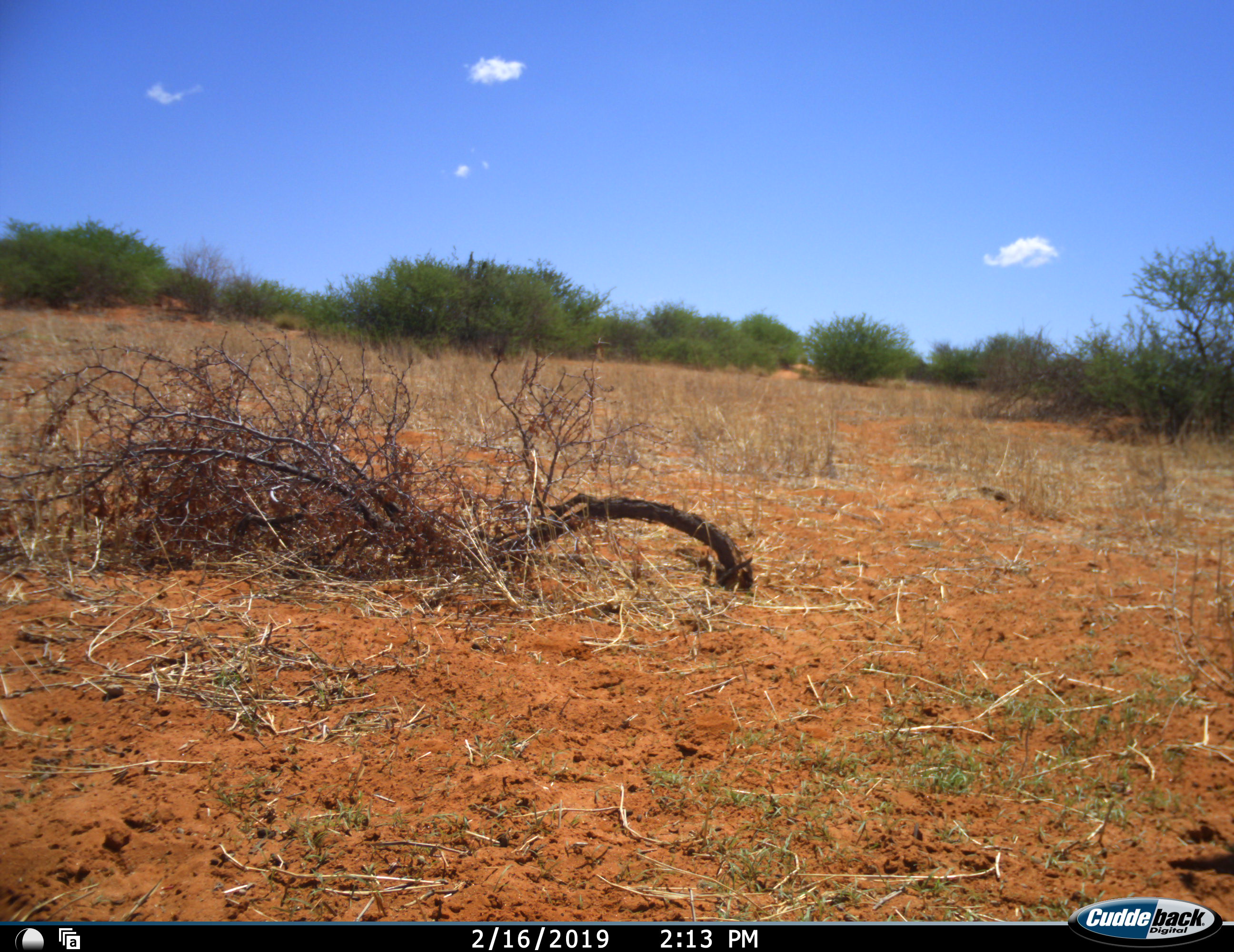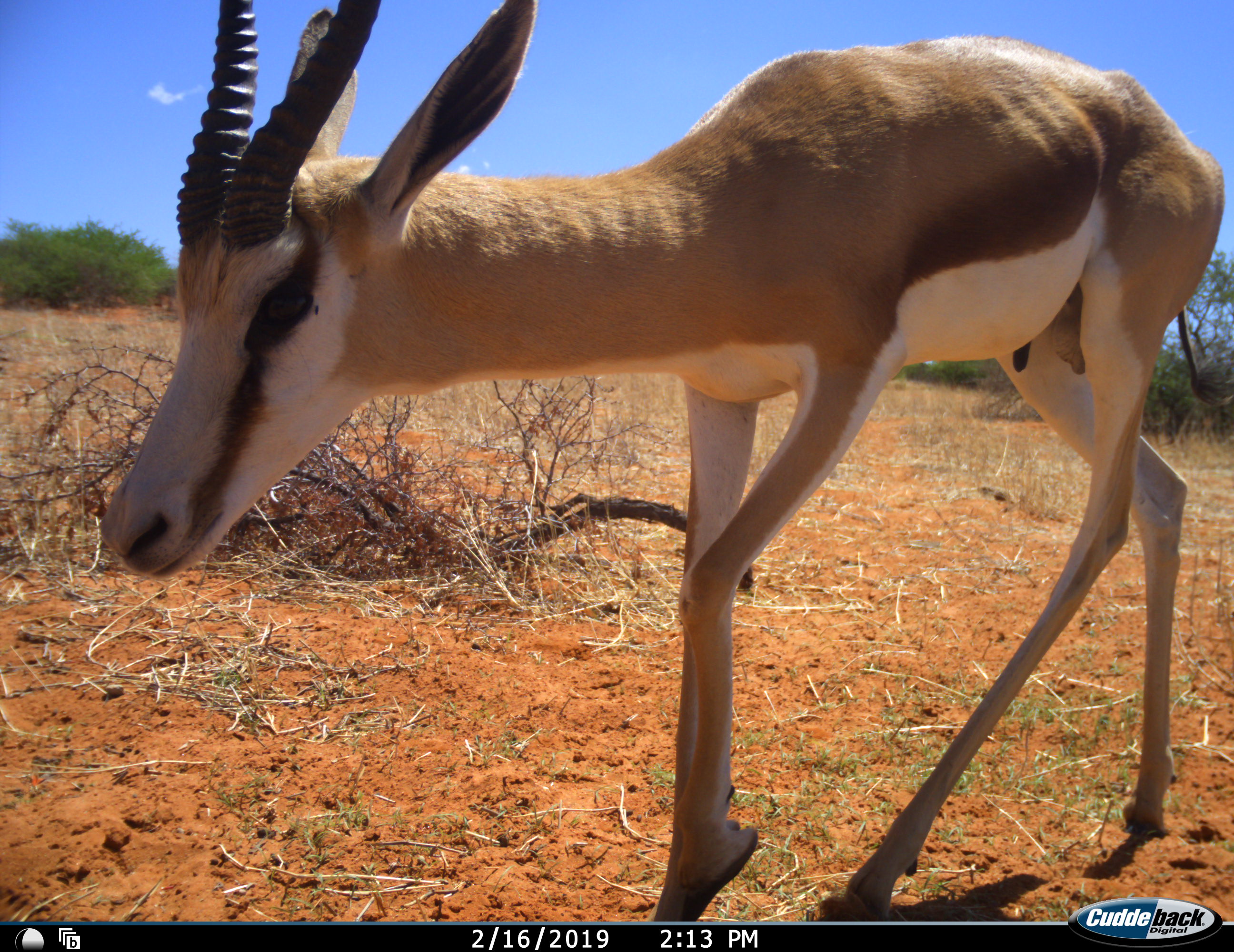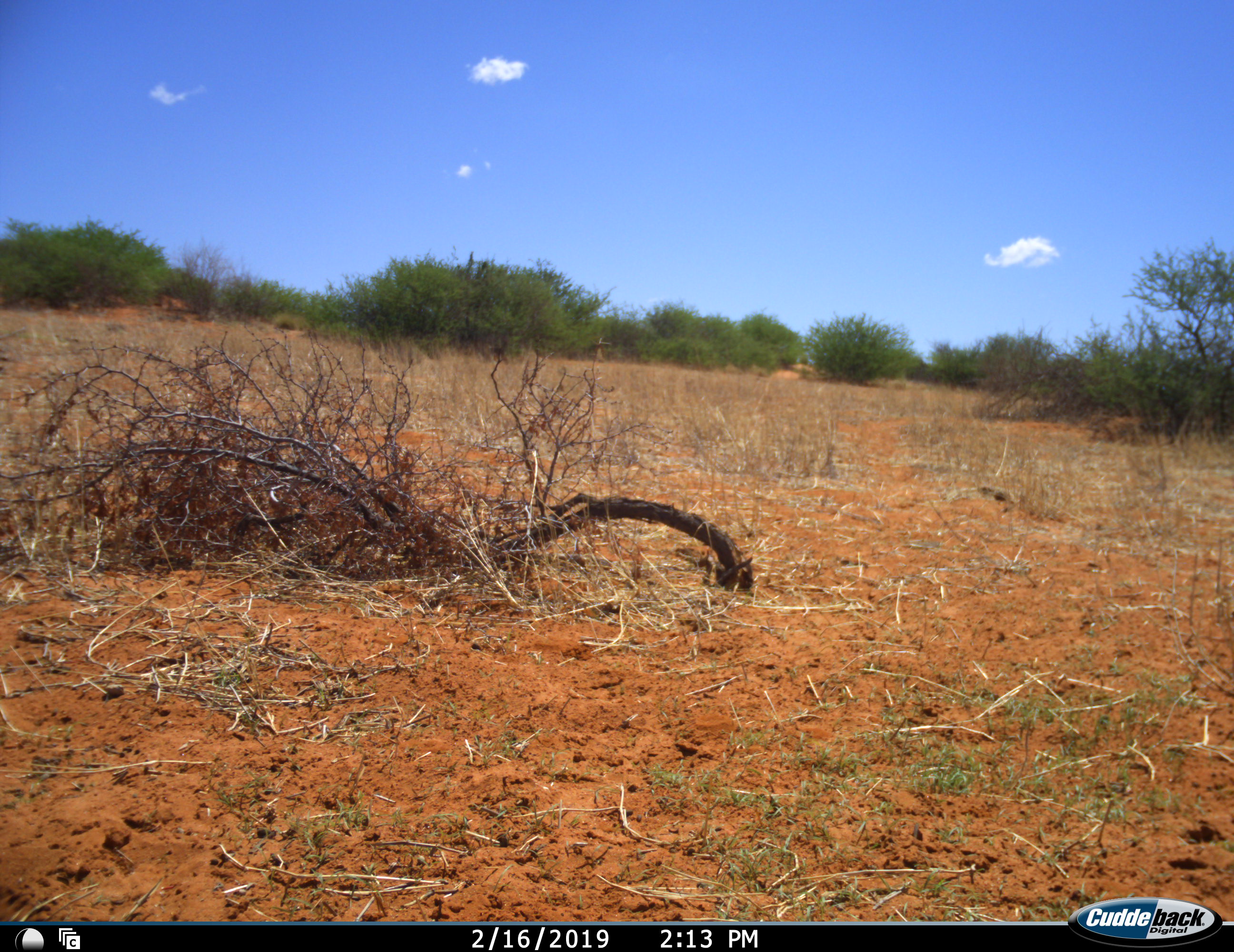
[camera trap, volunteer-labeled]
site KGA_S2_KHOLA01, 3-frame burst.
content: unidentified animal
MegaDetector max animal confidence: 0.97